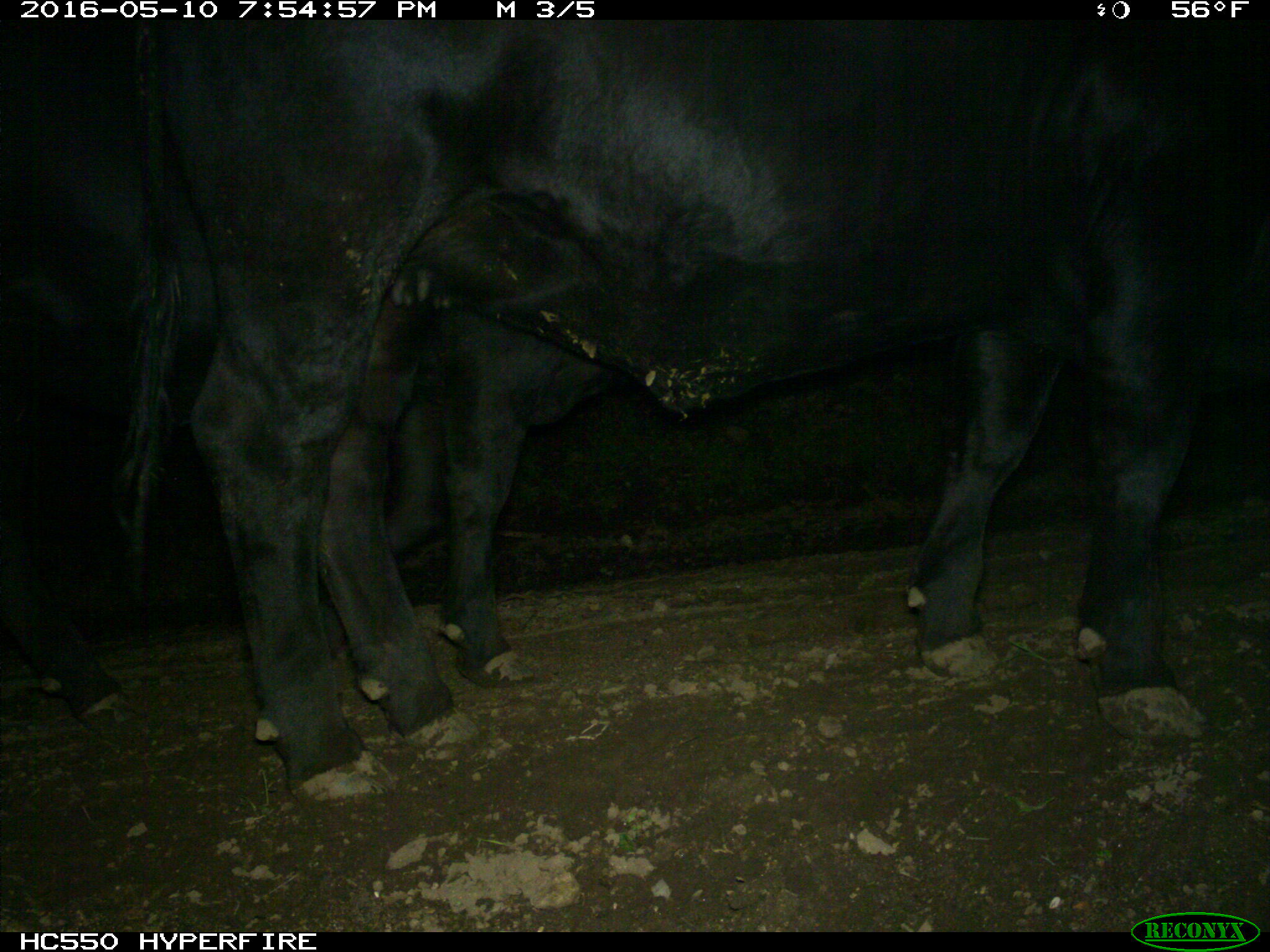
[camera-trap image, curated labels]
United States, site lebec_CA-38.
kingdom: Animalia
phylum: Chordata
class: Mammalia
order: Artiodactyla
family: Bovidae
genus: Bos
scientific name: Bos taurus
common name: domestic cow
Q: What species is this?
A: Bos taurus (domestic cow).